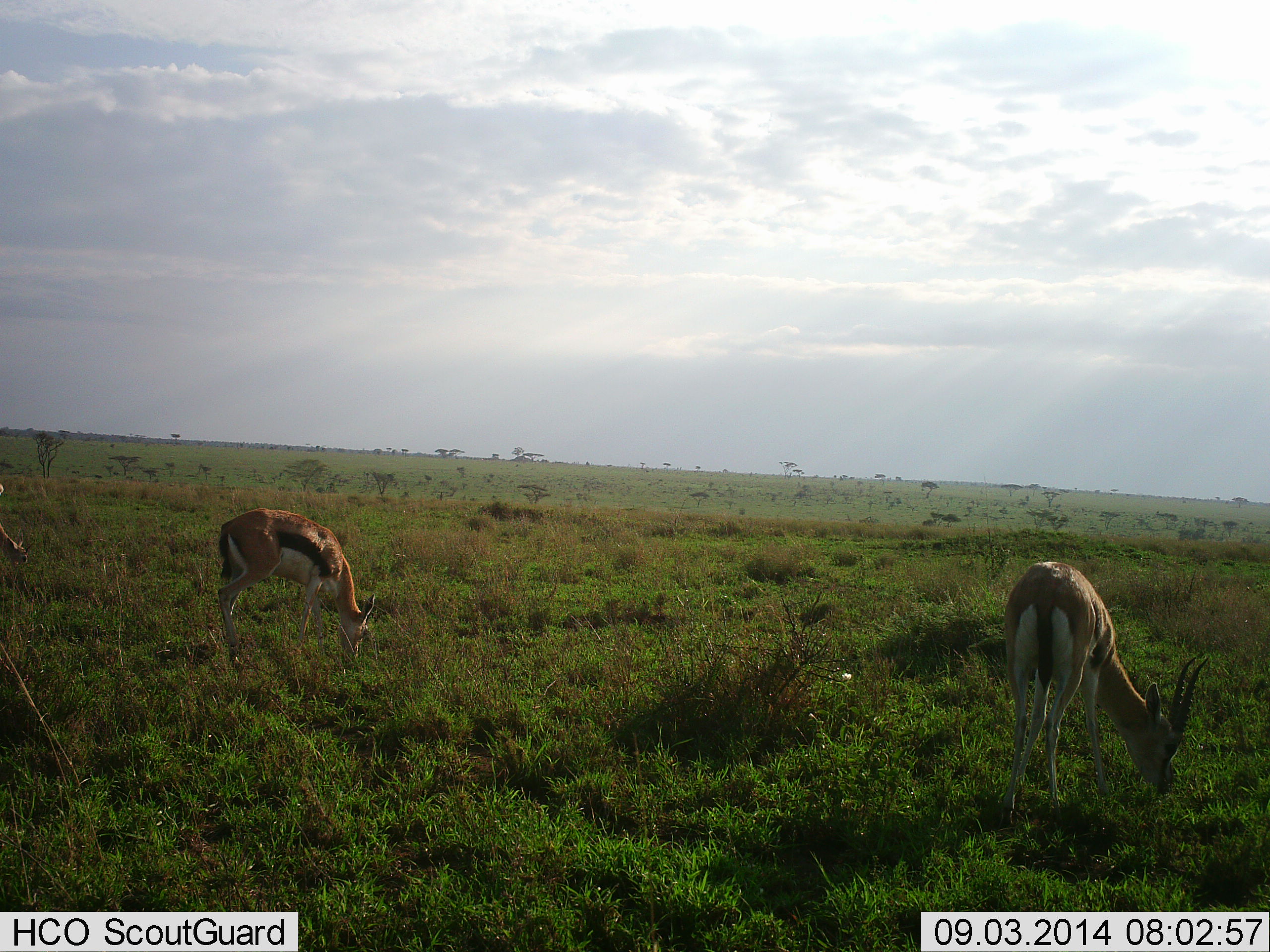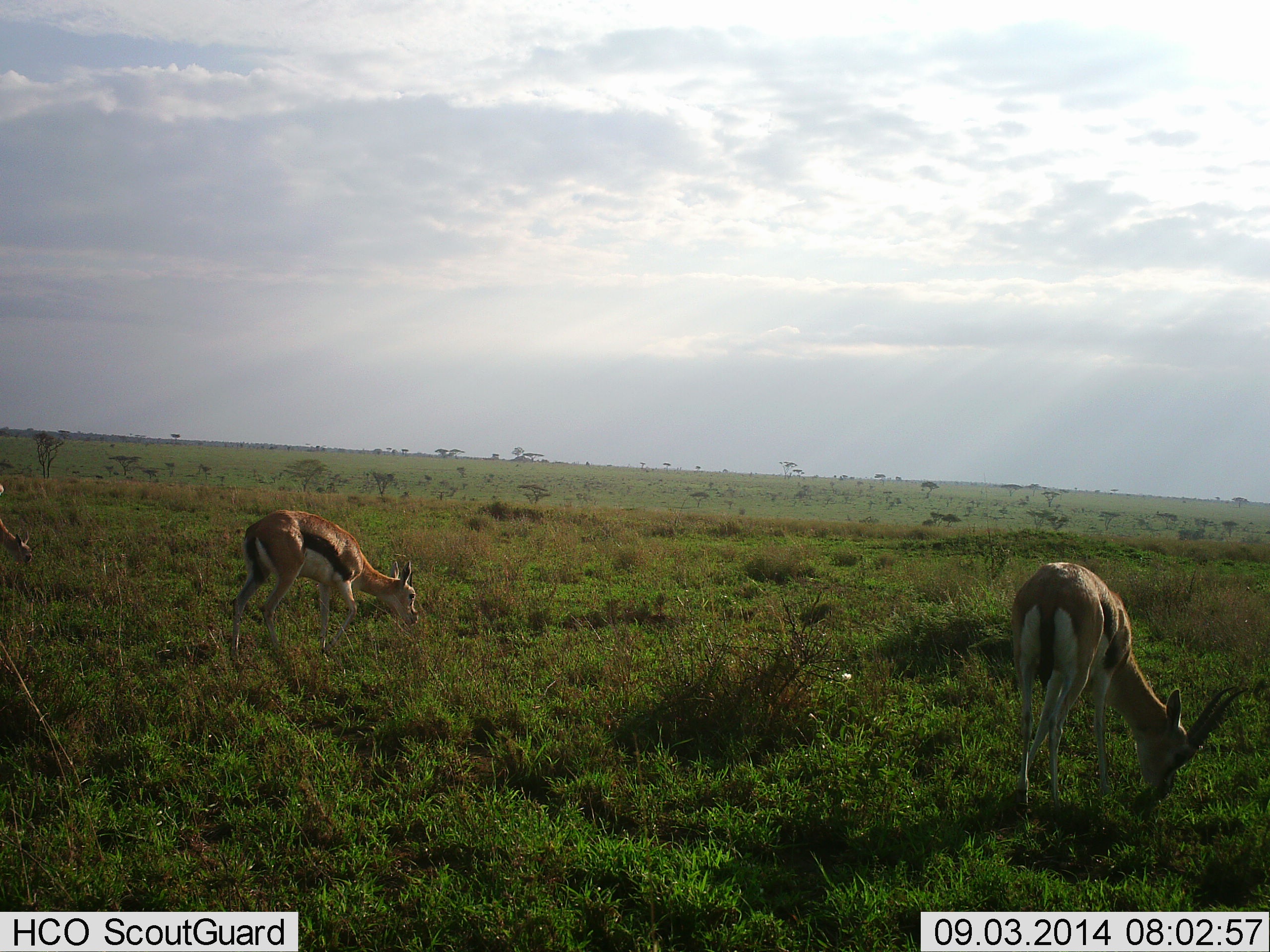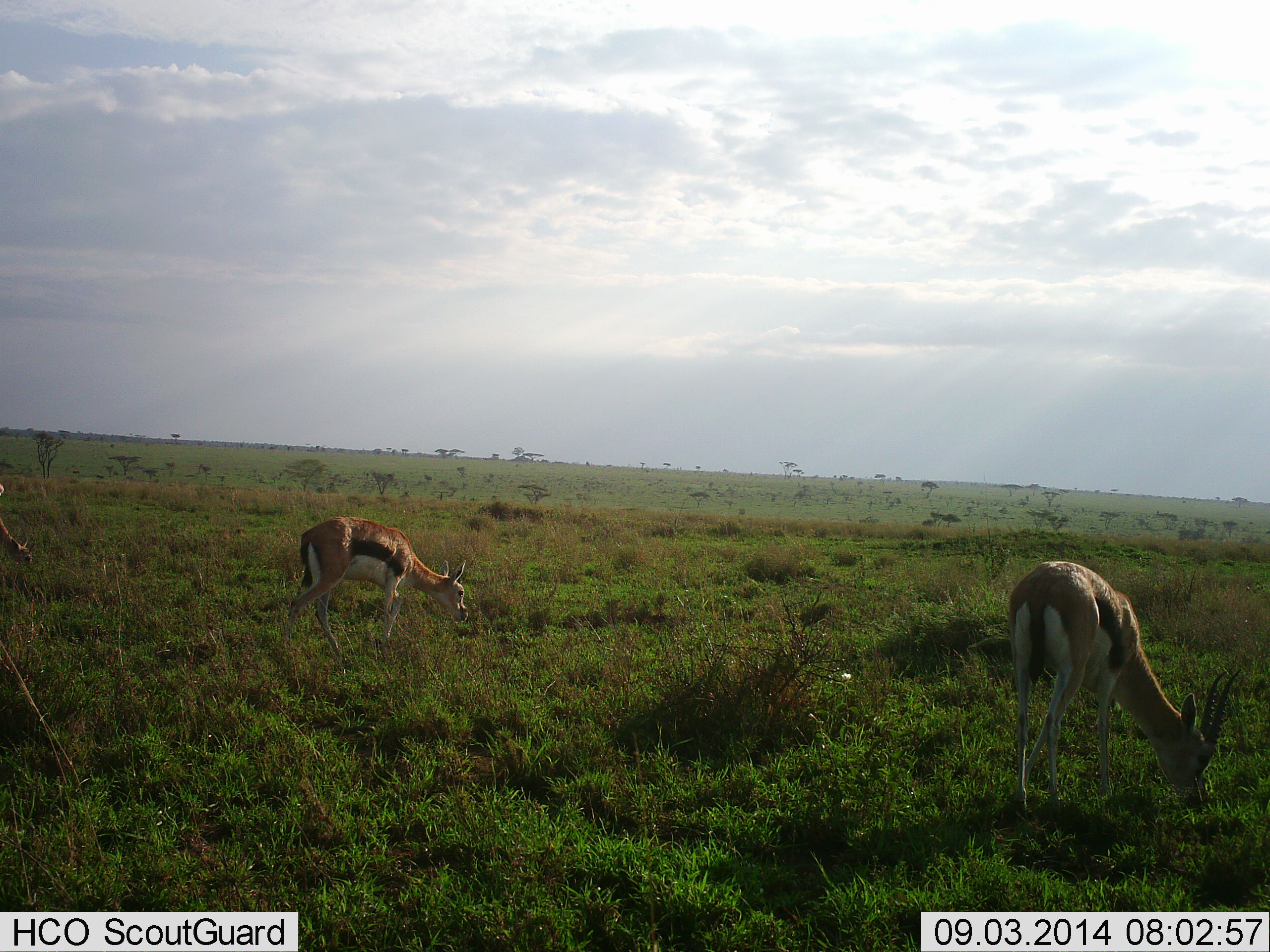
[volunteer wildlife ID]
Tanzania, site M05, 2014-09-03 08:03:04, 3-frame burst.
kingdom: Animalia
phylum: Chordata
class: Mammalia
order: Artiodactyla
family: Bovidae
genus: Eudorcas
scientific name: Eudorcas thomsonii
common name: thomson's gazelle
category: gazellethomsons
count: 3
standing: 30%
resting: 0%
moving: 10%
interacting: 0%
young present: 0%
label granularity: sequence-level